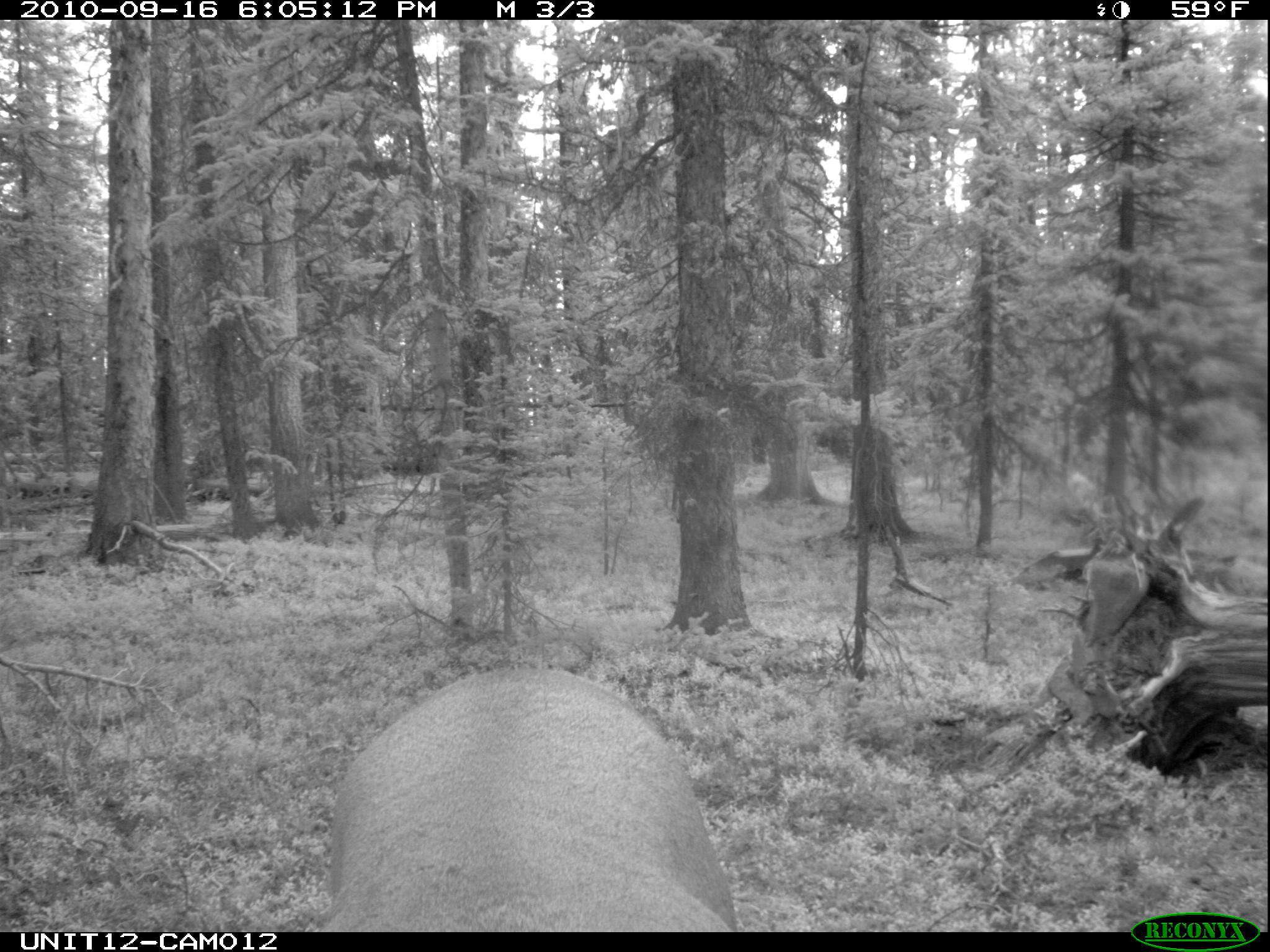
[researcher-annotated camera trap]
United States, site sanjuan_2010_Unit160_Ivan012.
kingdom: Animalia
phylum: Chordata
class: Mammalia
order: Artiodactyla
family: Cervidae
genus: Cervus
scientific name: Cervus elaphus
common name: red deer